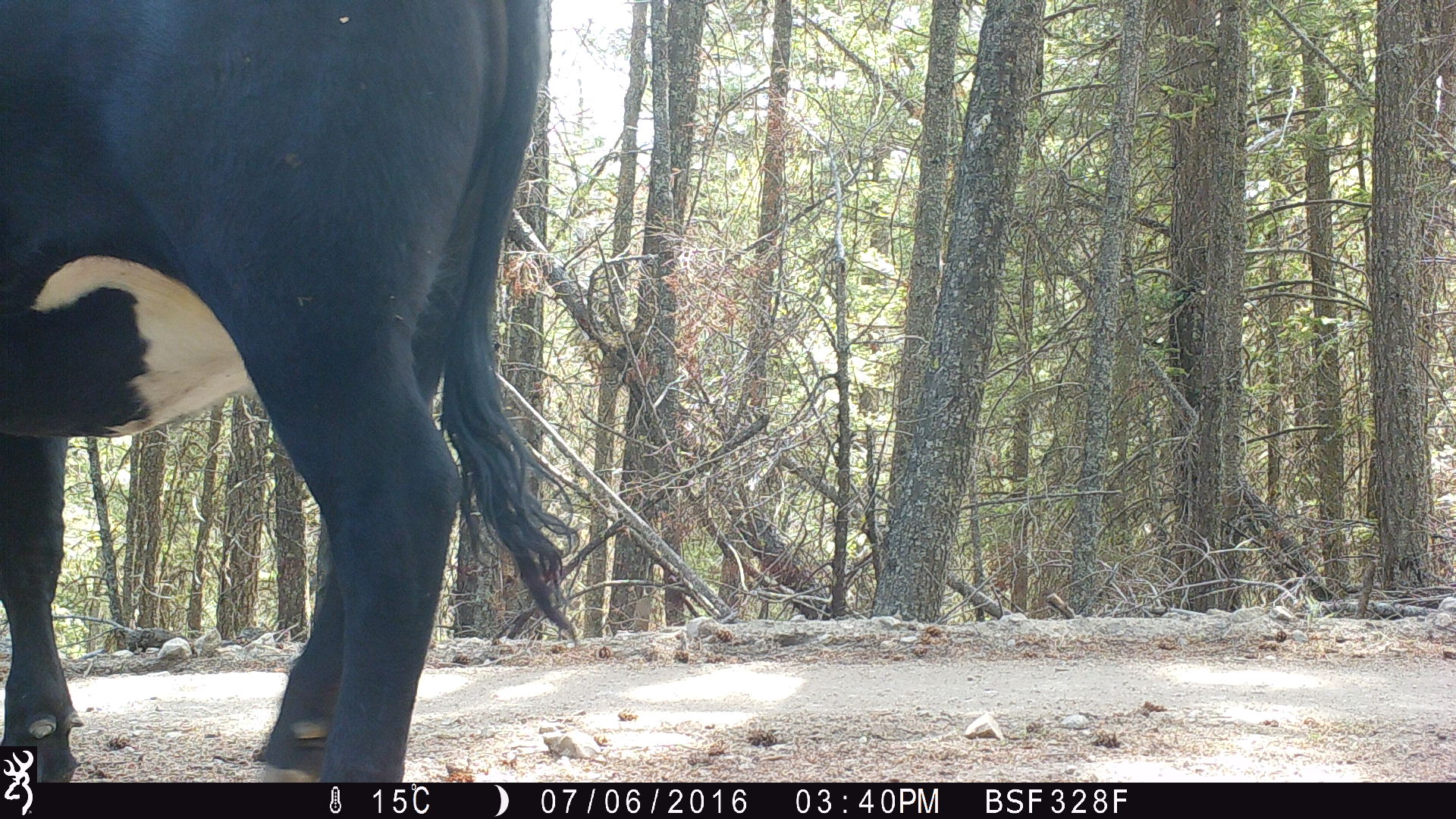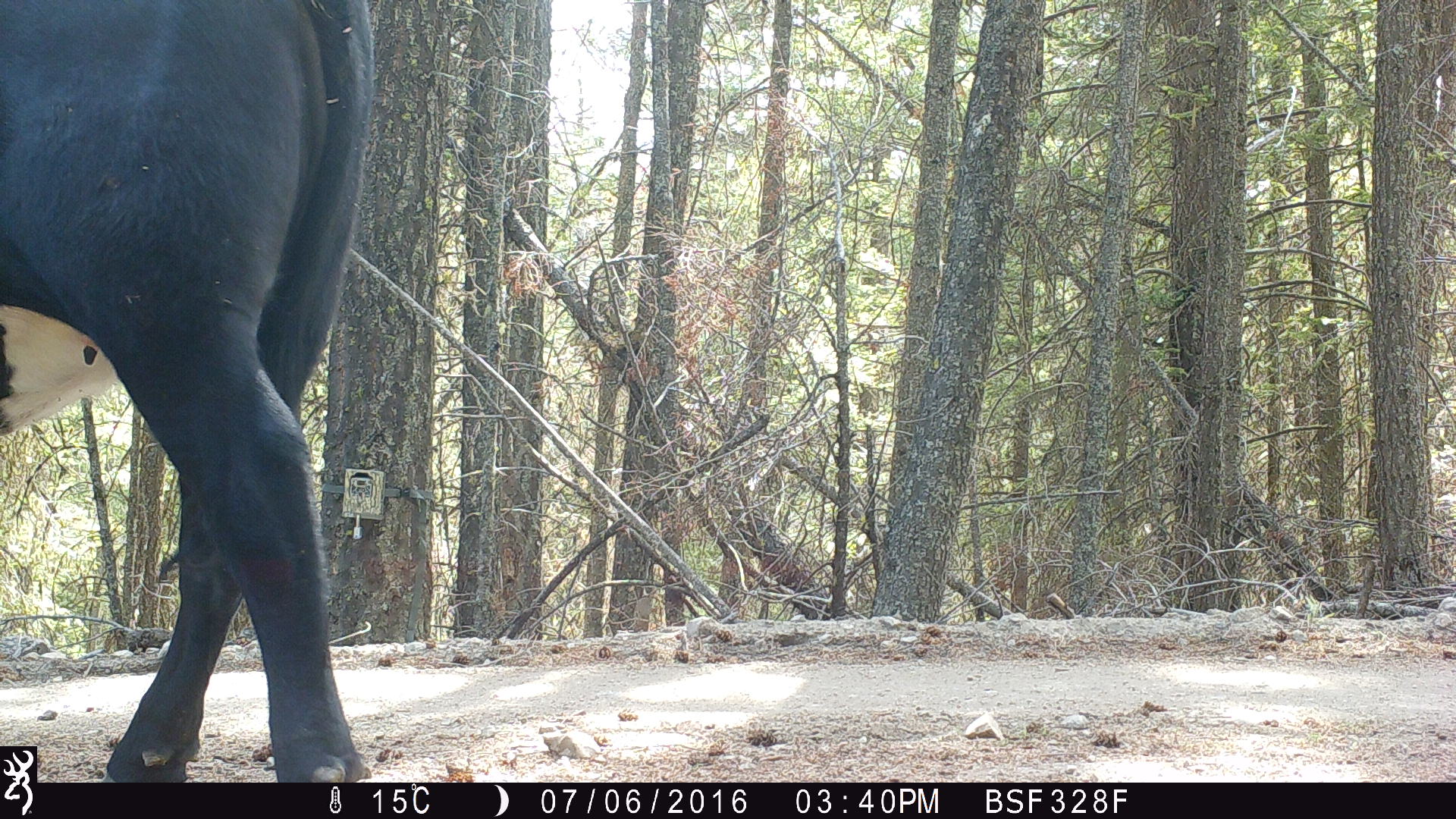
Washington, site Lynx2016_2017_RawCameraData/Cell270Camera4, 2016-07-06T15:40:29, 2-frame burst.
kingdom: Animalia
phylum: Chordata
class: Mammalia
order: Artiodactyla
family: Bovidae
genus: Bos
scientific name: Bos taurus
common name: domestic cattle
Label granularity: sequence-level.